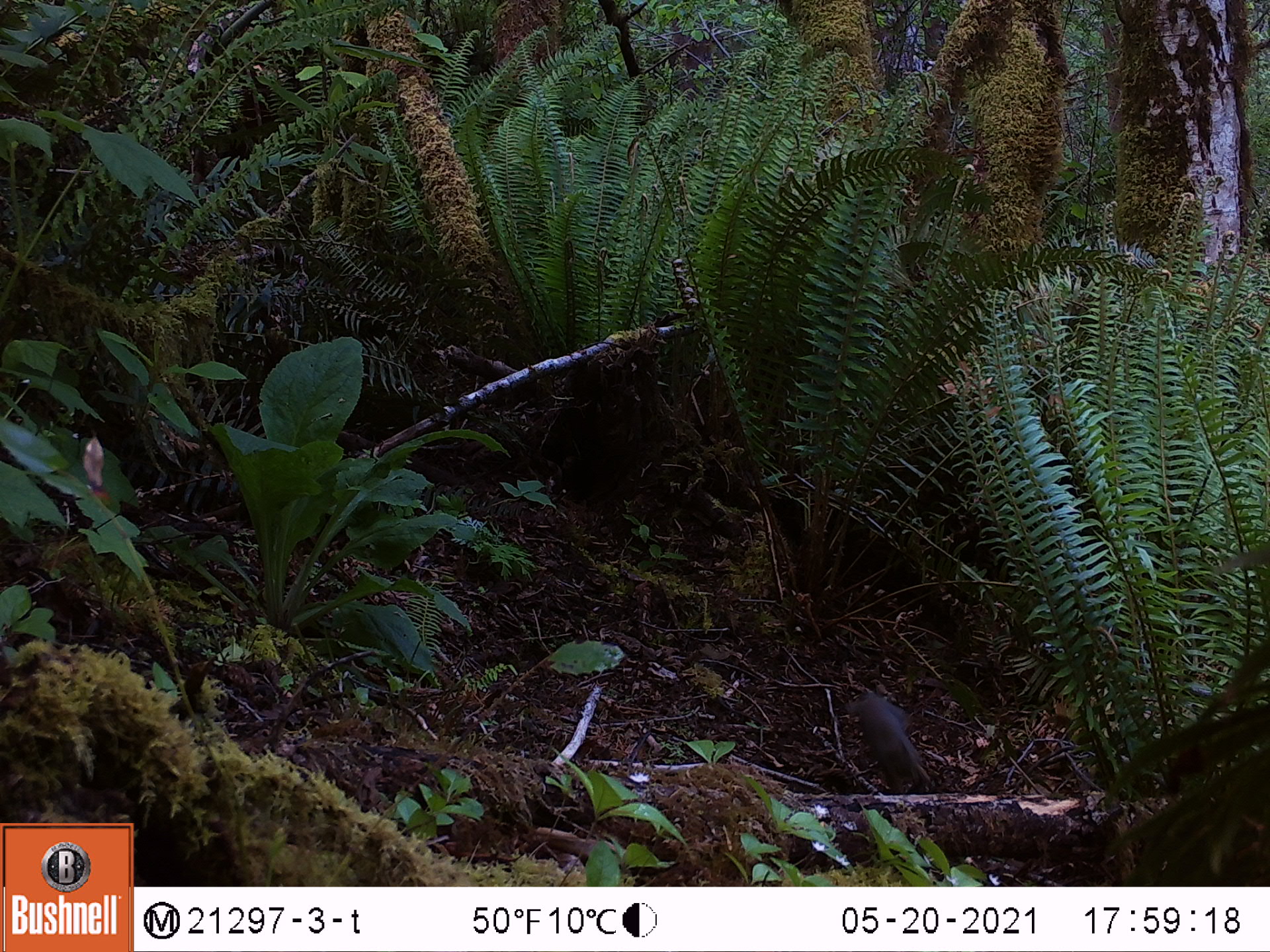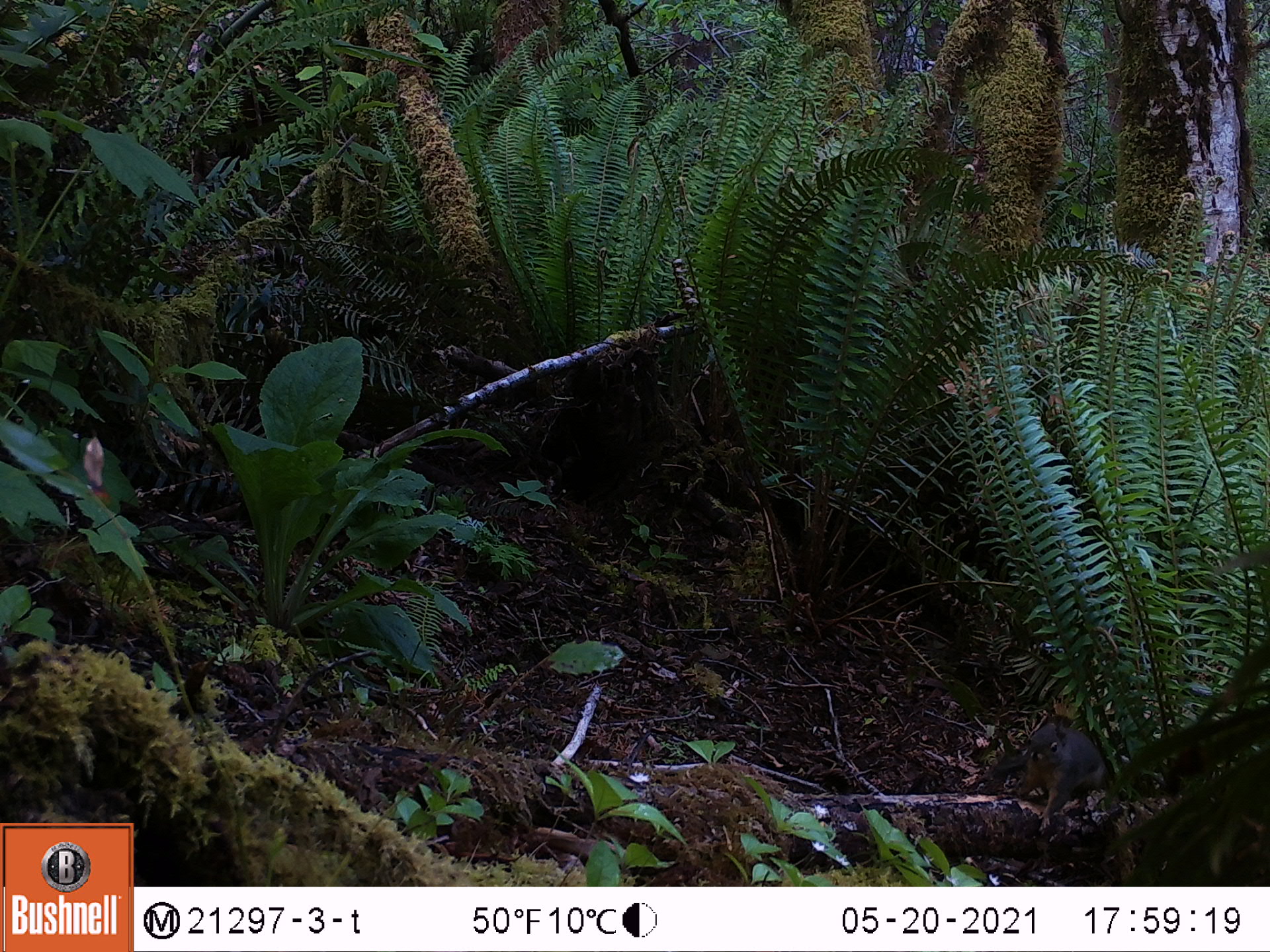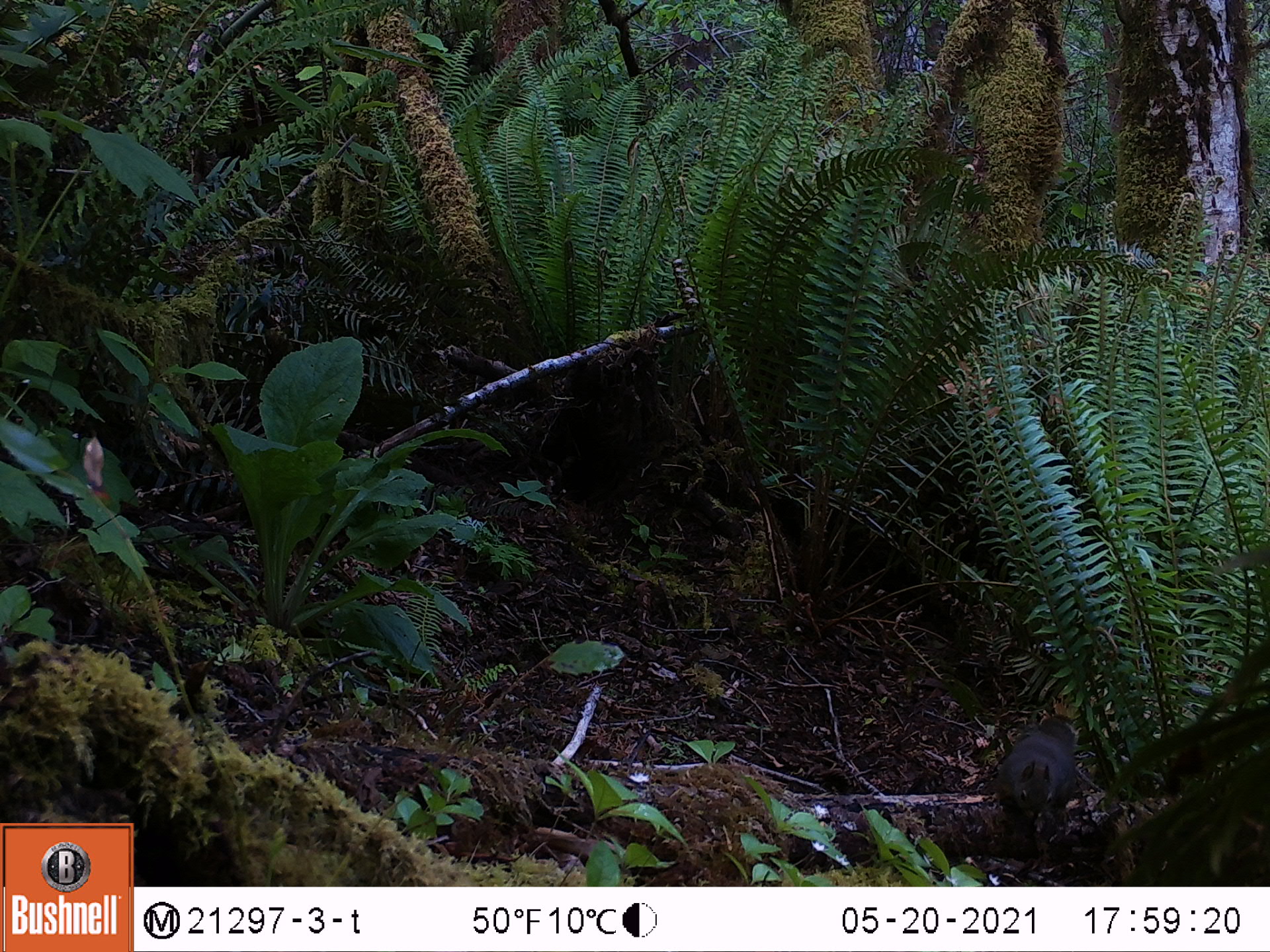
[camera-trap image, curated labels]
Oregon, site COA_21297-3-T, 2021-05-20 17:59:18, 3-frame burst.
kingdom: Animalia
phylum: Chordata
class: Mammalia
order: Rodentia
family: Sciuridae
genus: Tamiasciurus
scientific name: Tamiasciurus douglasii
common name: douglas squirrel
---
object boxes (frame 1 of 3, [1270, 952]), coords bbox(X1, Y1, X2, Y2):
douglas squirrel: bbox(844, 684, 936, 797)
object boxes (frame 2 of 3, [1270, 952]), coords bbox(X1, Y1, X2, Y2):
douglas squirrel: bbox(1005, 705, 1113, 836)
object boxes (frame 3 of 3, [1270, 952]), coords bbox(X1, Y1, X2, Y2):
douglas squirrel: bbox(985, 715, 1091, 855)